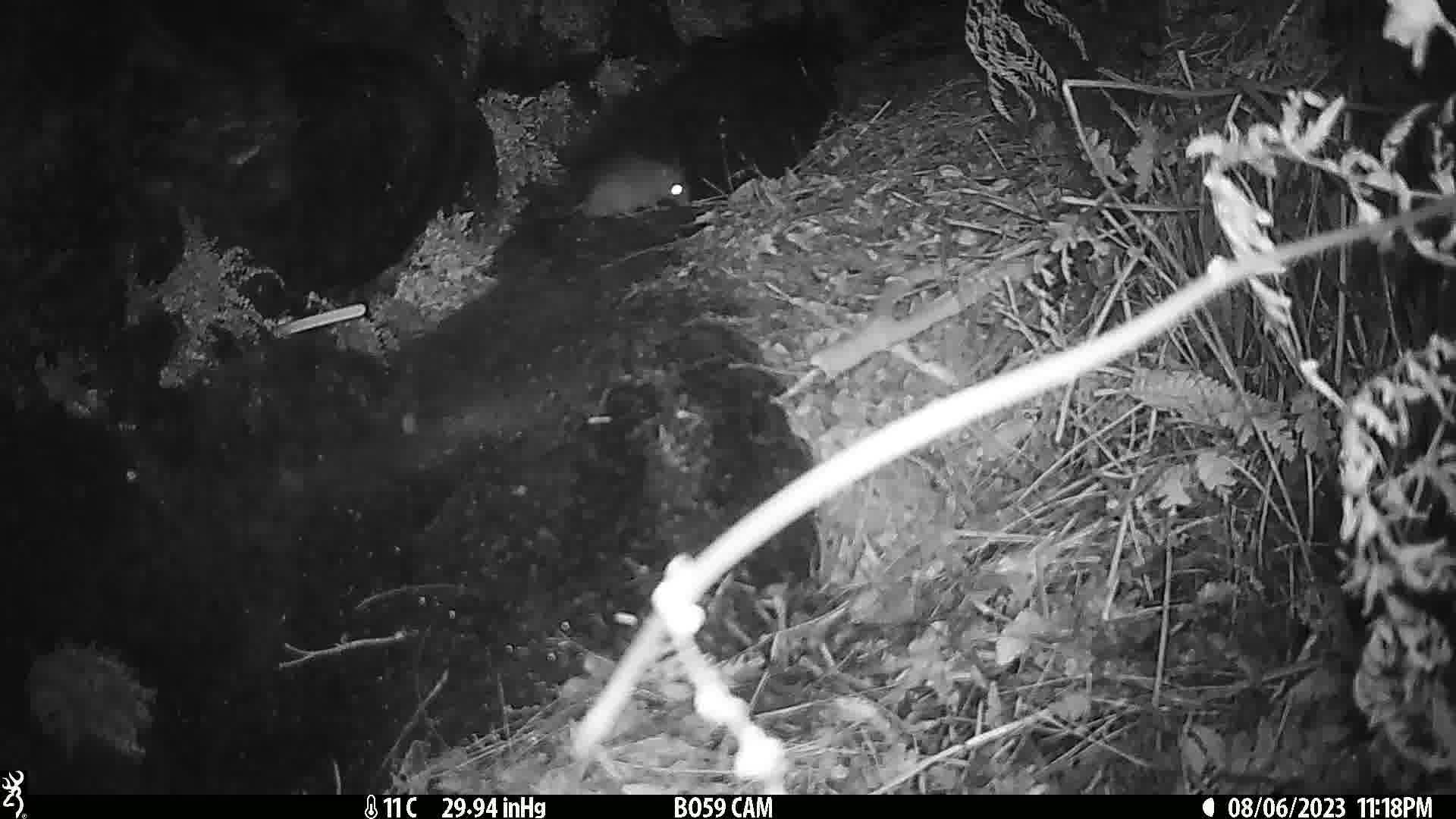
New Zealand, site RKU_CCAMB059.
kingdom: Animalia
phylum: Chordata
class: Mammalia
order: Rodentia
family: Muridae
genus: Rattus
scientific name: Rattus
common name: rat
Rat (Rattus).